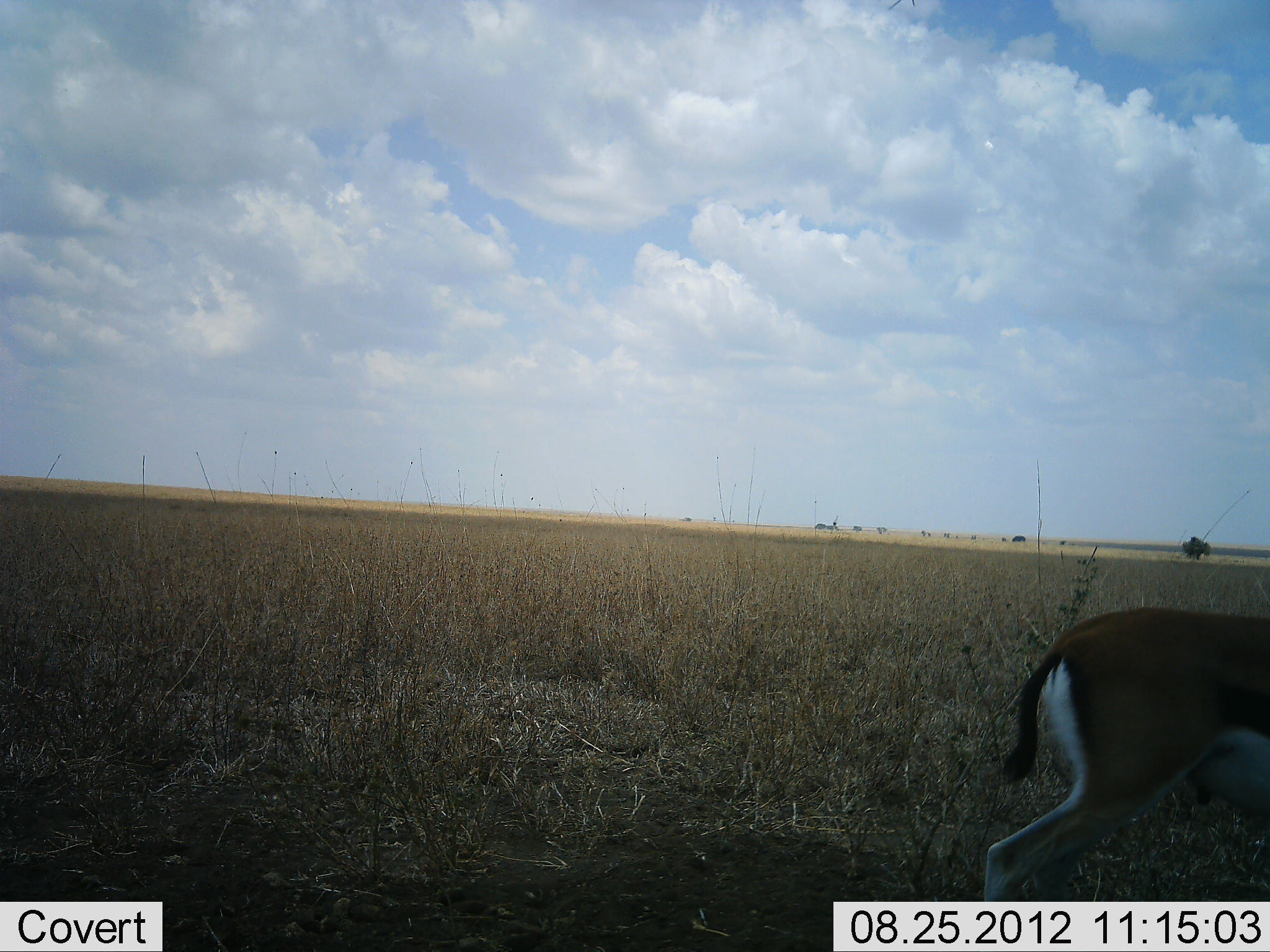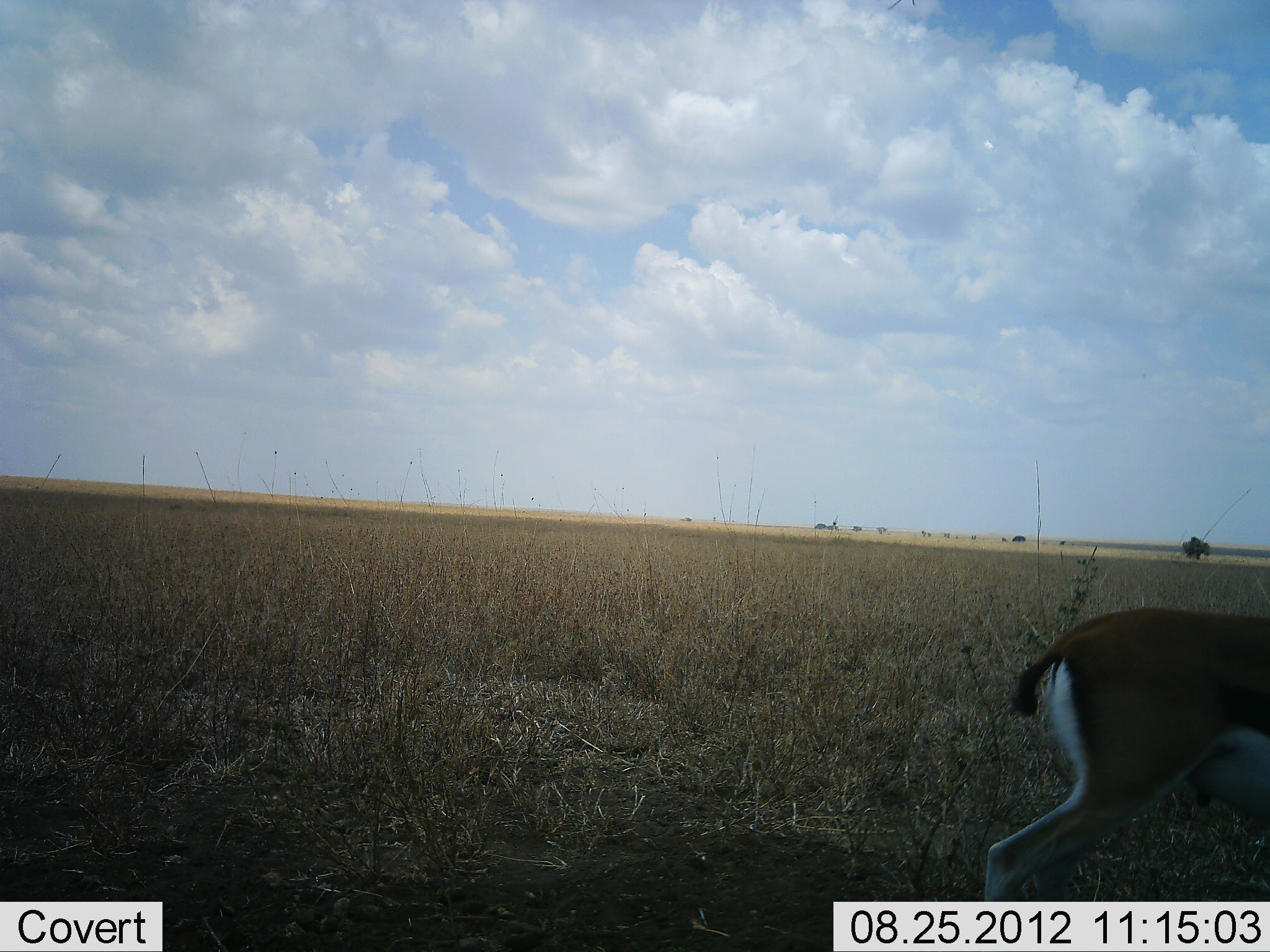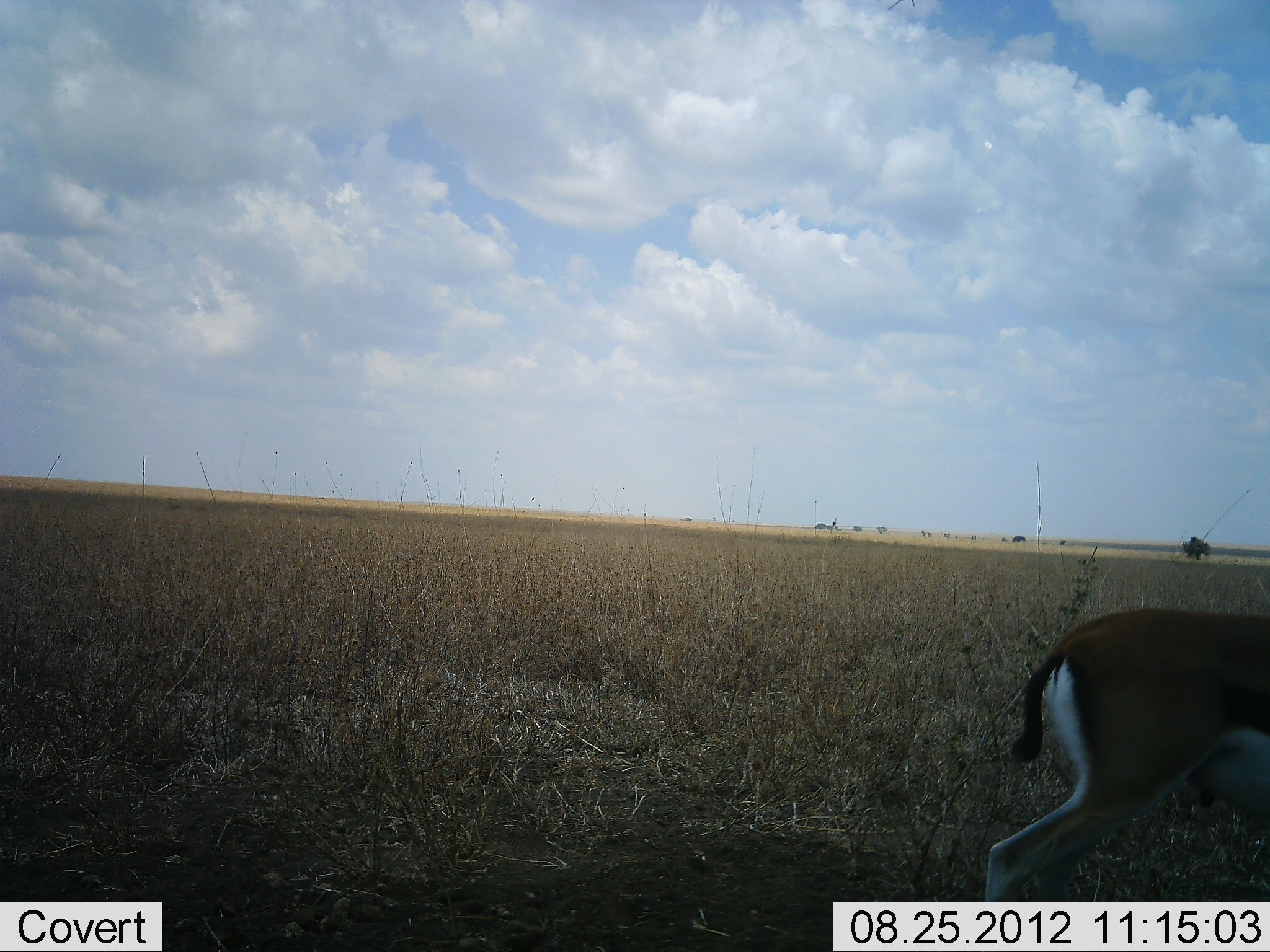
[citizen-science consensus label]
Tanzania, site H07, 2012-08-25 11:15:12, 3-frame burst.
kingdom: Animalia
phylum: Chordata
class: Mammalia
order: Artiodactyla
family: Bovidae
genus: Eudorcas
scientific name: Eudorcas thomsonii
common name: thomson's gazelle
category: gazellethomsons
Gazellethomsons (thomson's gazelle) (Eudorcas thomsonii), count 1. Behavior (volunteer vote fractions): standing 100%, resting 0%, moving 0%, interacting 0%. Young present (vote fraction): 0%. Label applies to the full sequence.